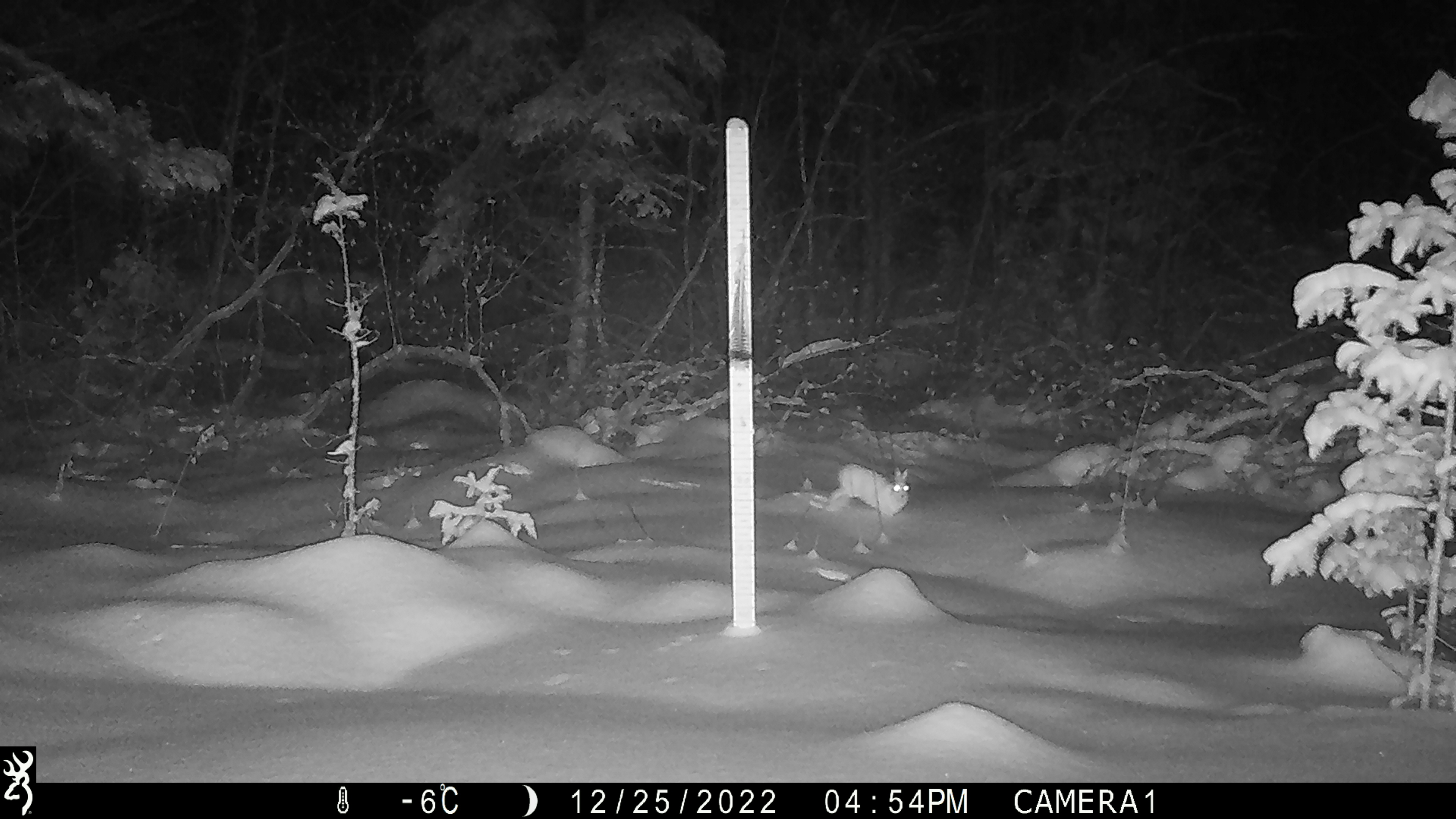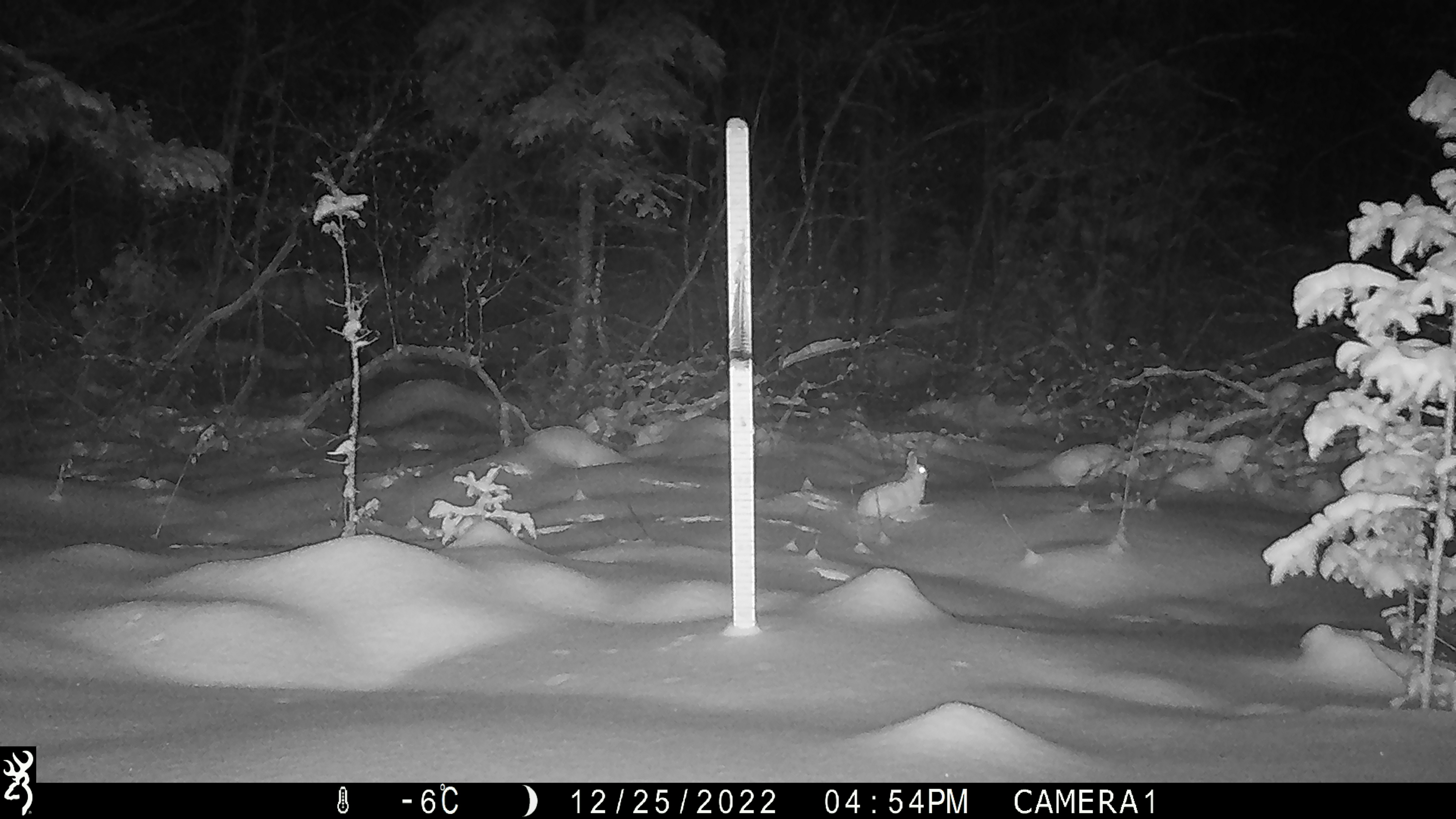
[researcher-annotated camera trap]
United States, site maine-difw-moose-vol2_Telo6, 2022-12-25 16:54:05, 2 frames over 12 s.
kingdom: Animalia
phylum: Chordata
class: Mammalia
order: Lagomorpha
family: Leporidae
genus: Lepus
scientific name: Lepus americanus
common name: snowshoe hare